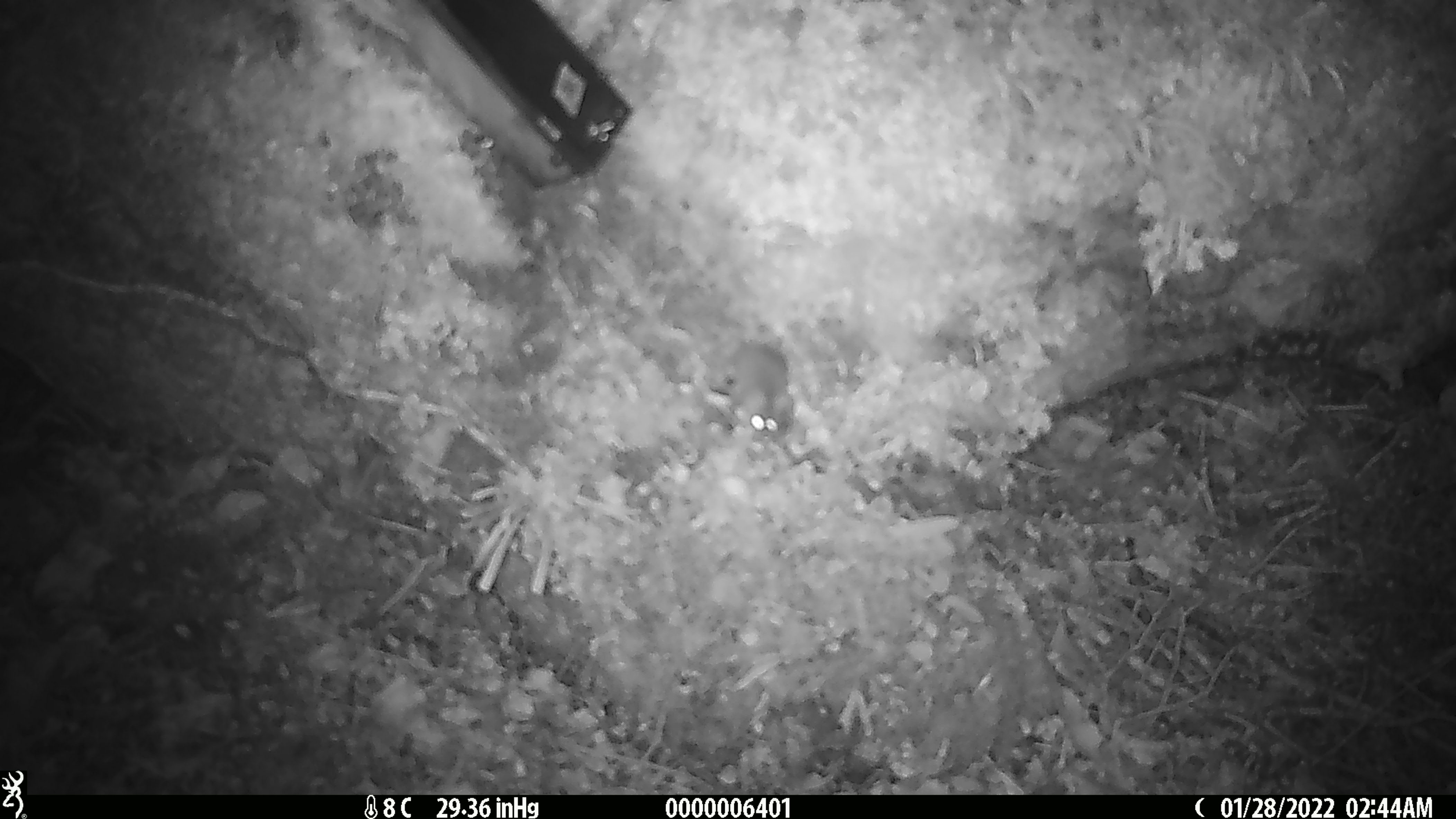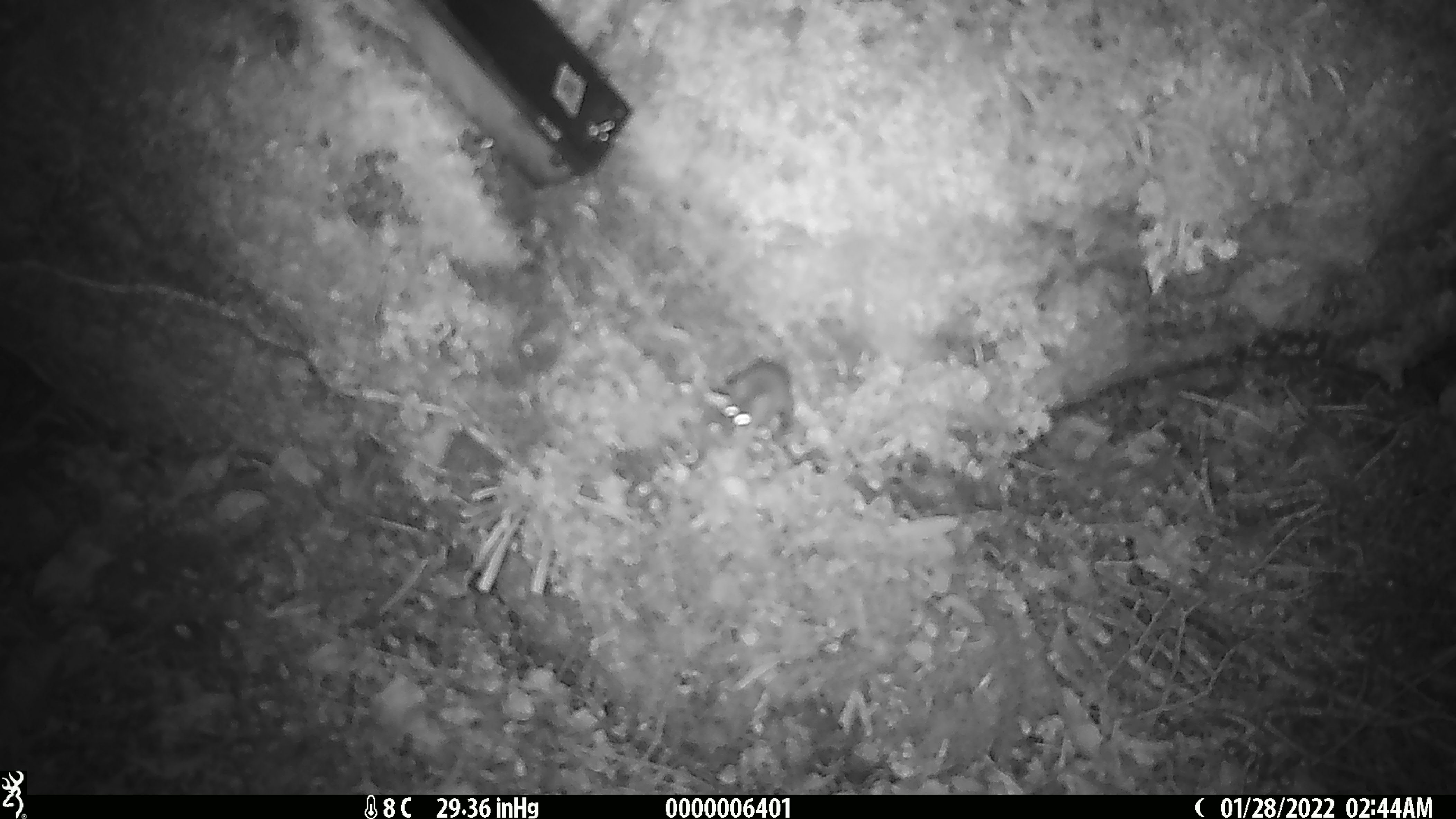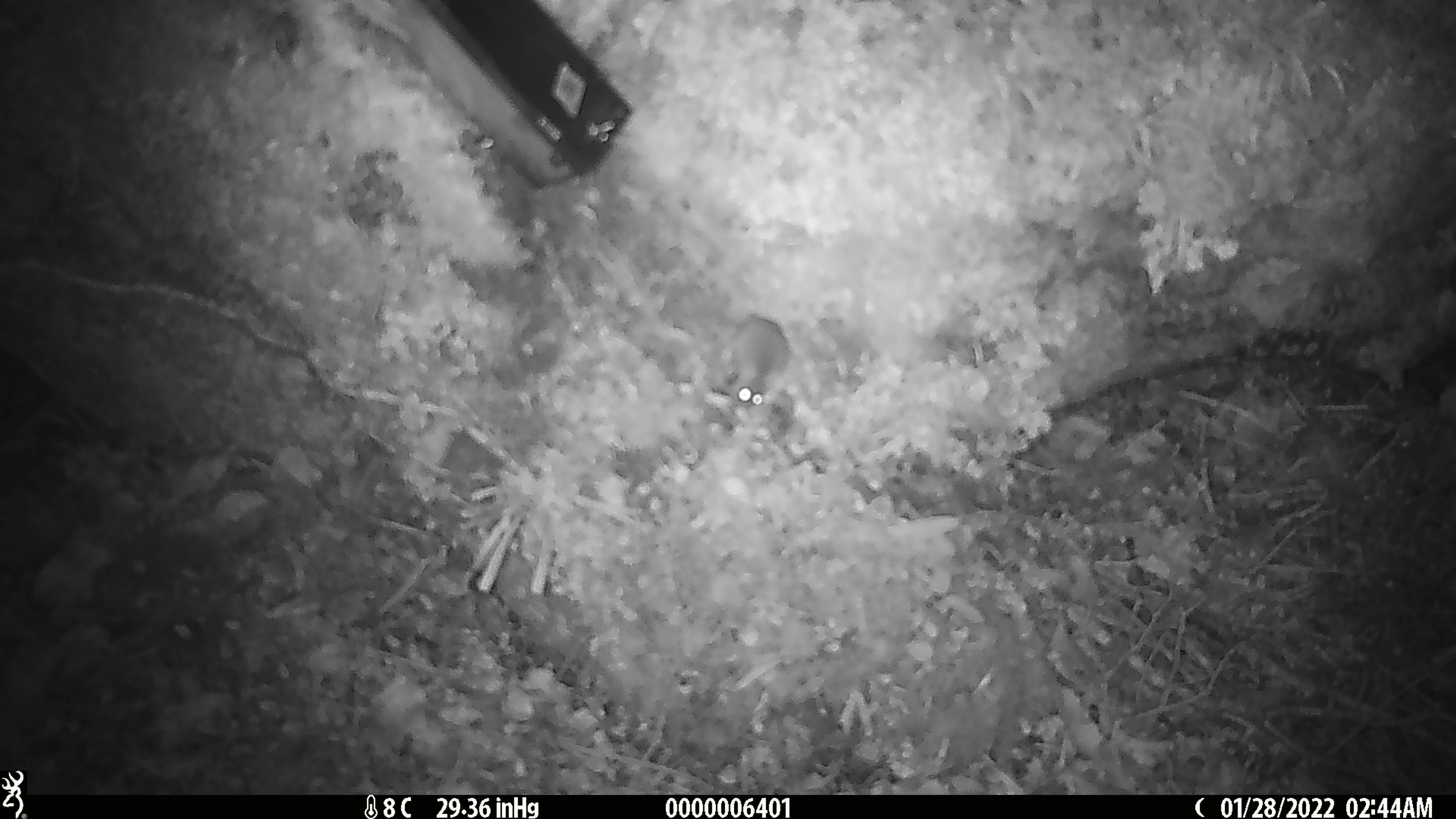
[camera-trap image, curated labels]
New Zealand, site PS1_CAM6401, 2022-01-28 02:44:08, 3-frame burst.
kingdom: Animalia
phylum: Chordata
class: Mammalia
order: Rodentia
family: Muridae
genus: Mus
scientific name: Mus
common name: mouse